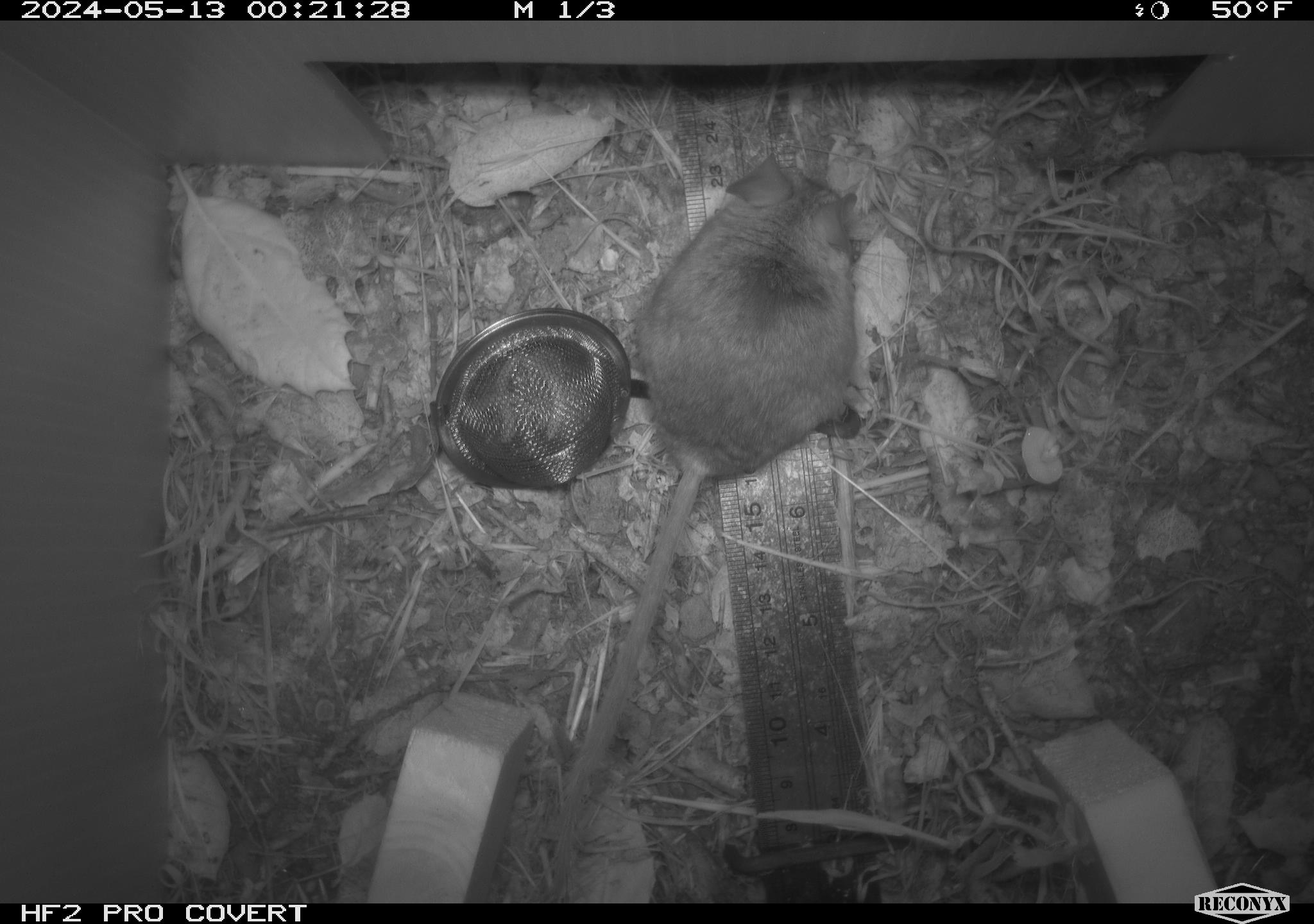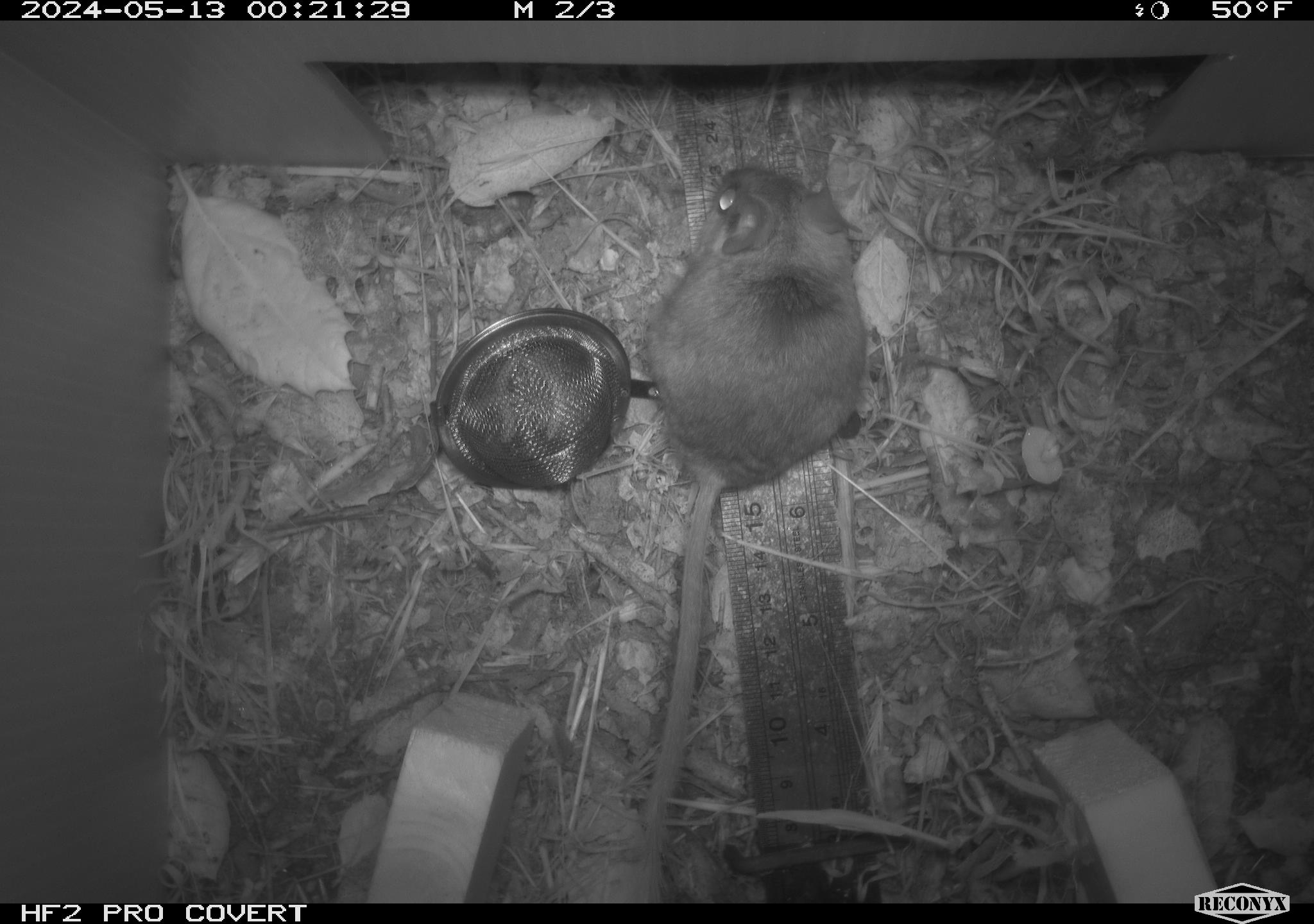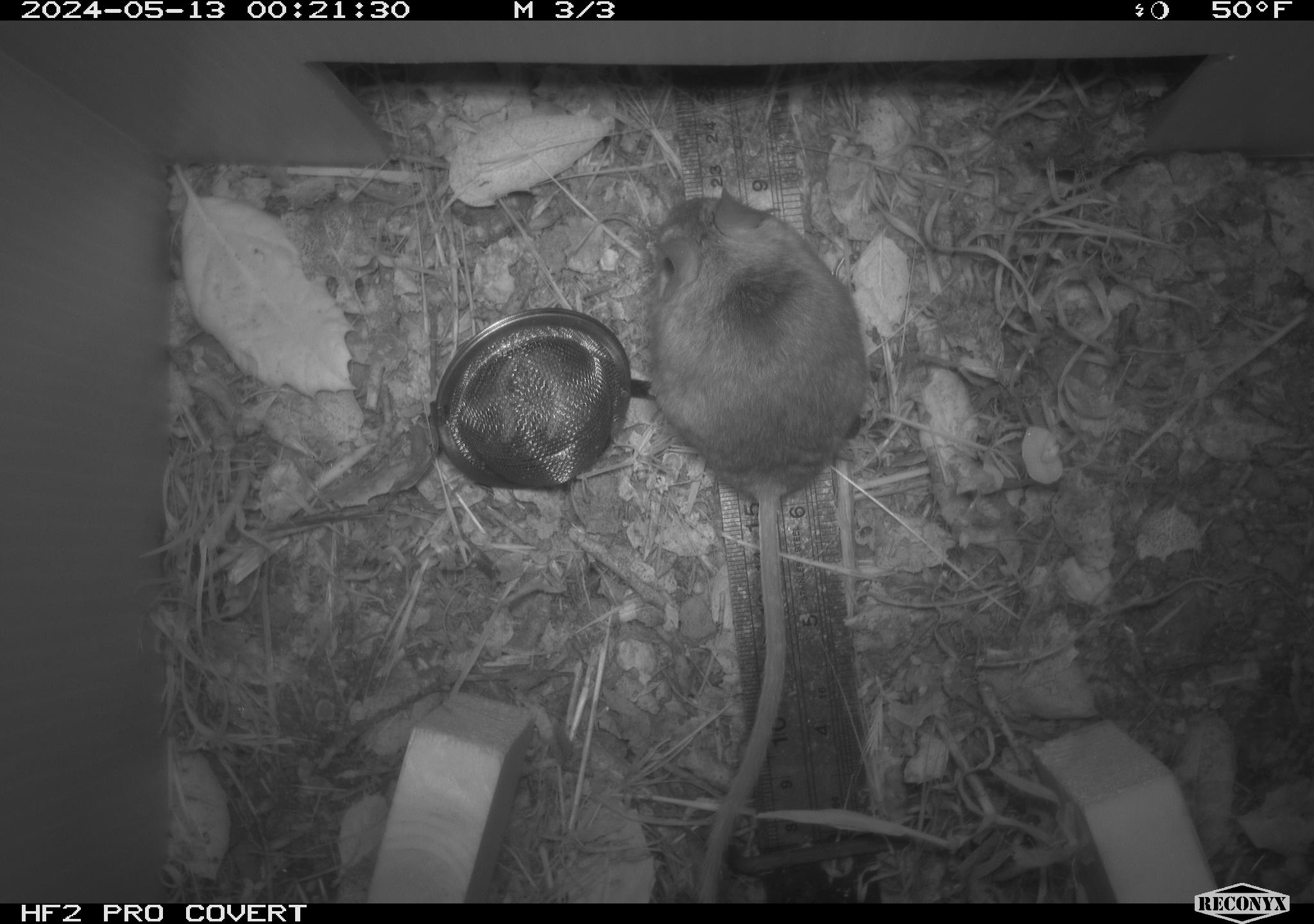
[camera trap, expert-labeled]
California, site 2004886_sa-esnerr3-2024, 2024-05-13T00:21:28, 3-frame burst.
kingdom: Animalia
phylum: Chordata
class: Mammalia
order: Rodentia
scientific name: Rodentia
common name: rodent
Rodent (Rodentia).